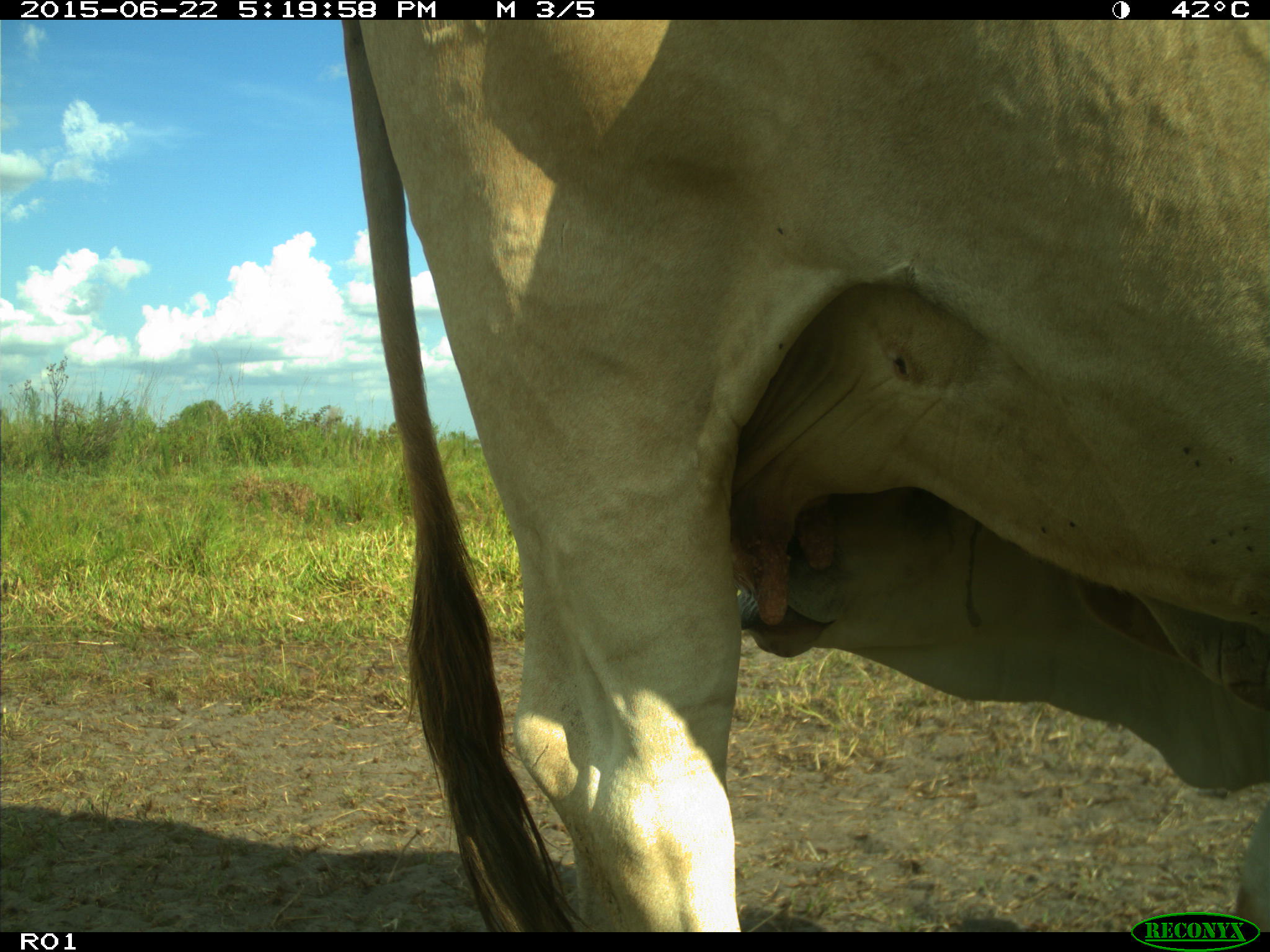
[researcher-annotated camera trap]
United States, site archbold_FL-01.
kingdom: Animalia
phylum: Chordata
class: Mammalia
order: Artiodactyla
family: Bovidae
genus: Bos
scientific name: Bos taurus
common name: domestic cow